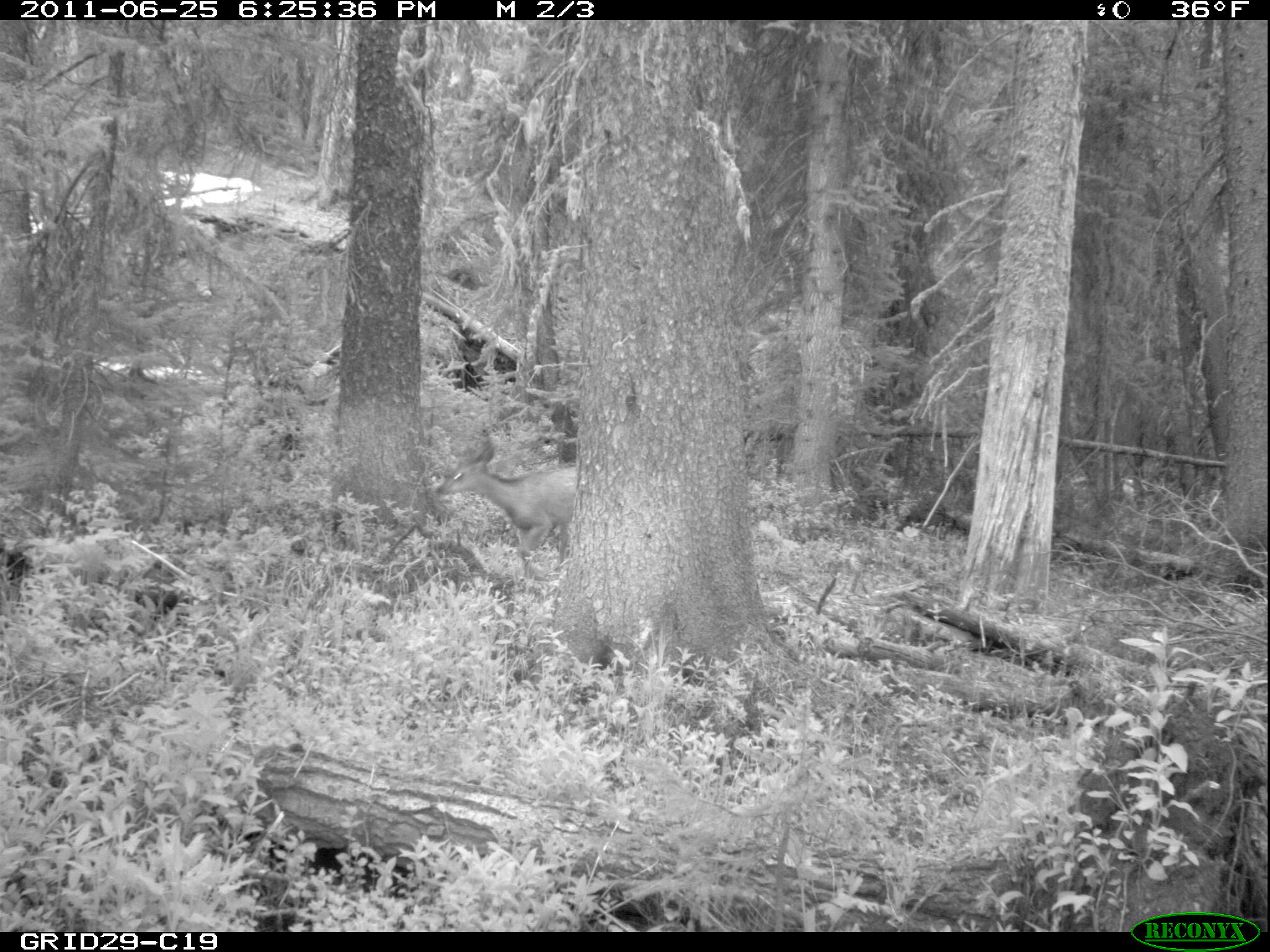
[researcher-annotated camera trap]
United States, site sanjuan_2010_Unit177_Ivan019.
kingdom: Animalia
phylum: Chordata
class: Mammalia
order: Artiodactyla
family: Cervidae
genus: Odocoileus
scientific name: Odocoileus hemionus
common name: mule deer